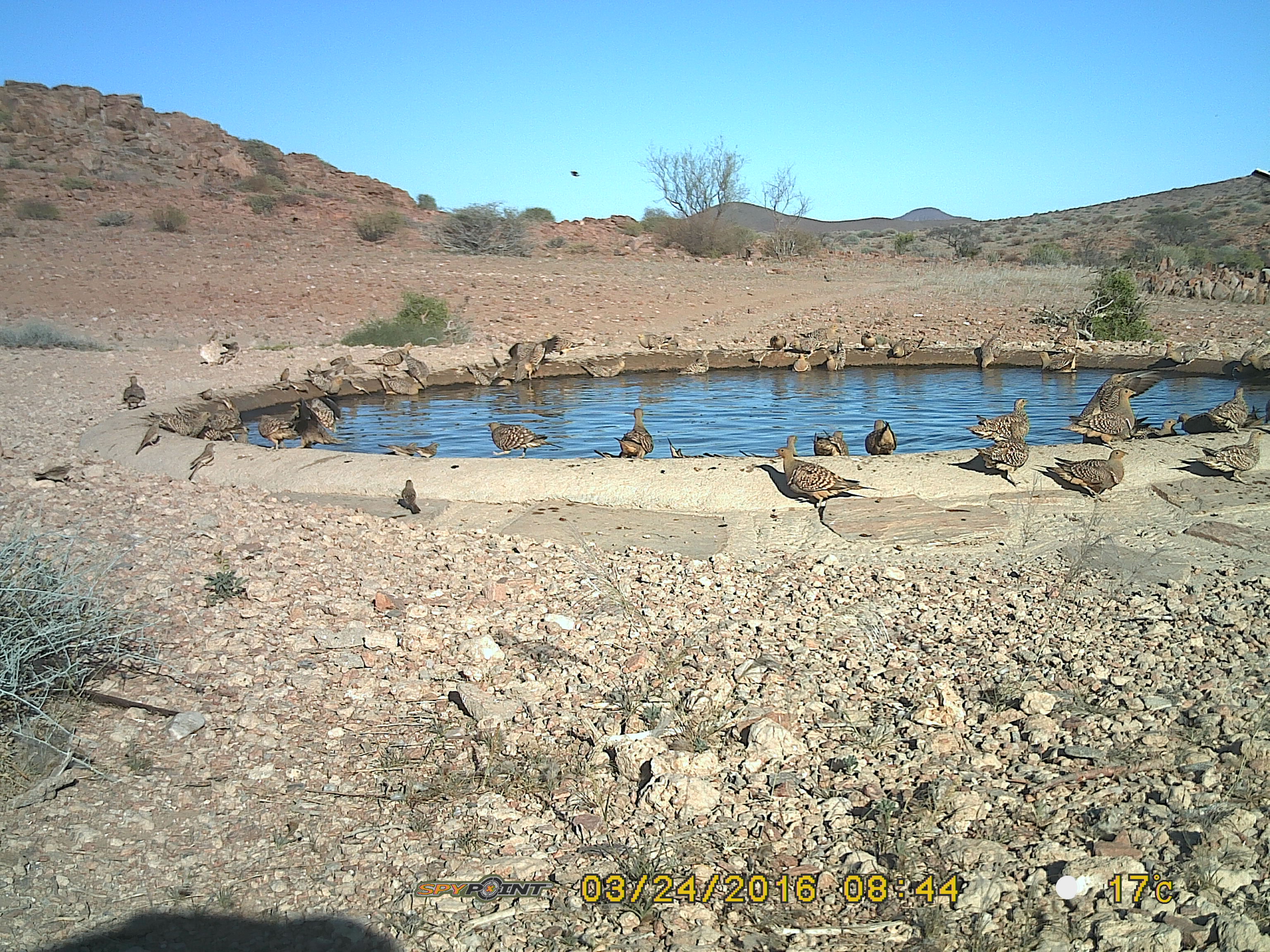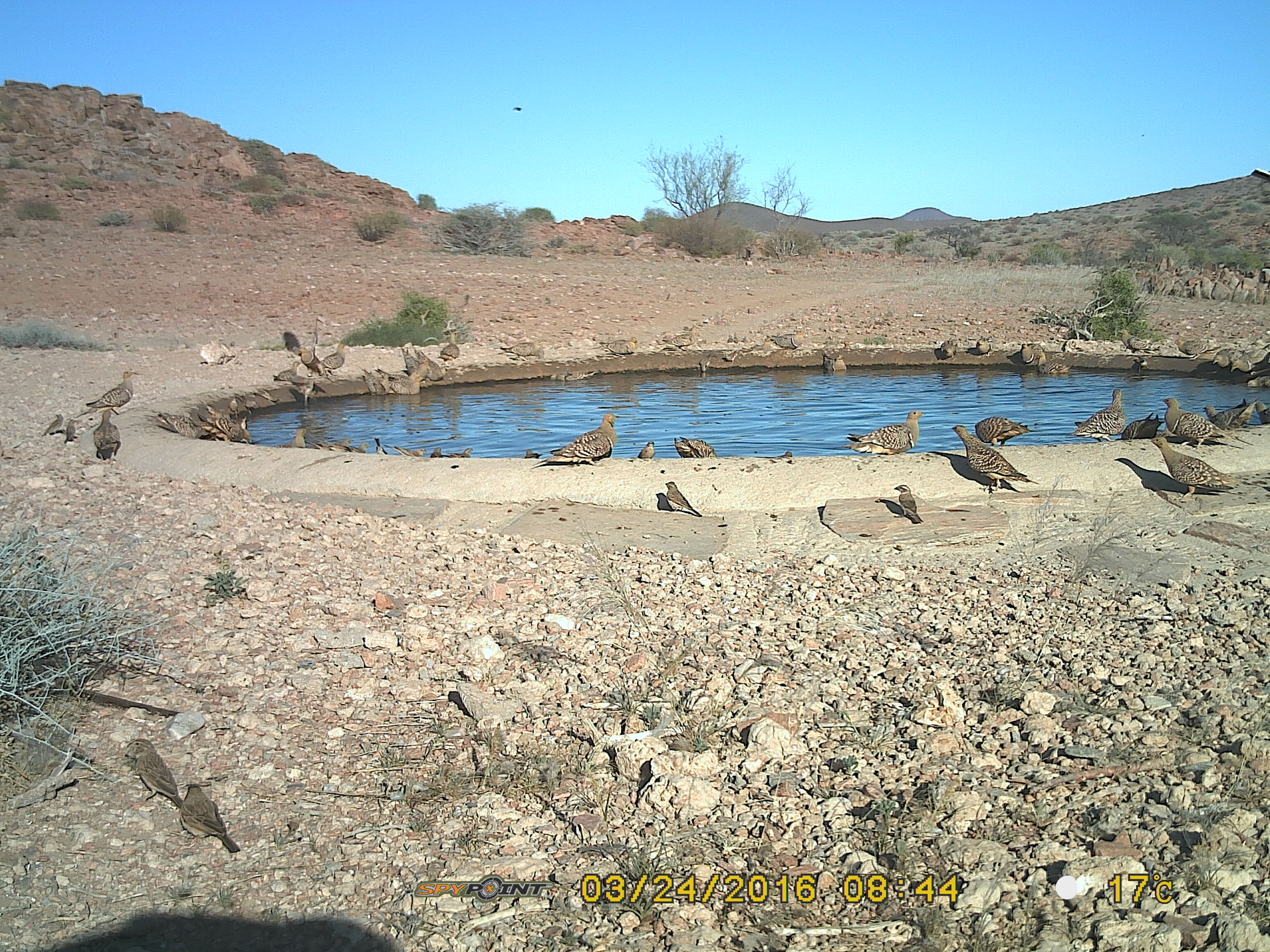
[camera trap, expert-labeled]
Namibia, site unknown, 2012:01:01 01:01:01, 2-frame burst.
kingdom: Animalia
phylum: Chordata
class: Aves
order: Pterocliformes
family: Pteroclidae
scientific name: Pteroclidae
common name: sandgrouse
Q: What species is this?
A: Pteroclidae (sandgrouse).